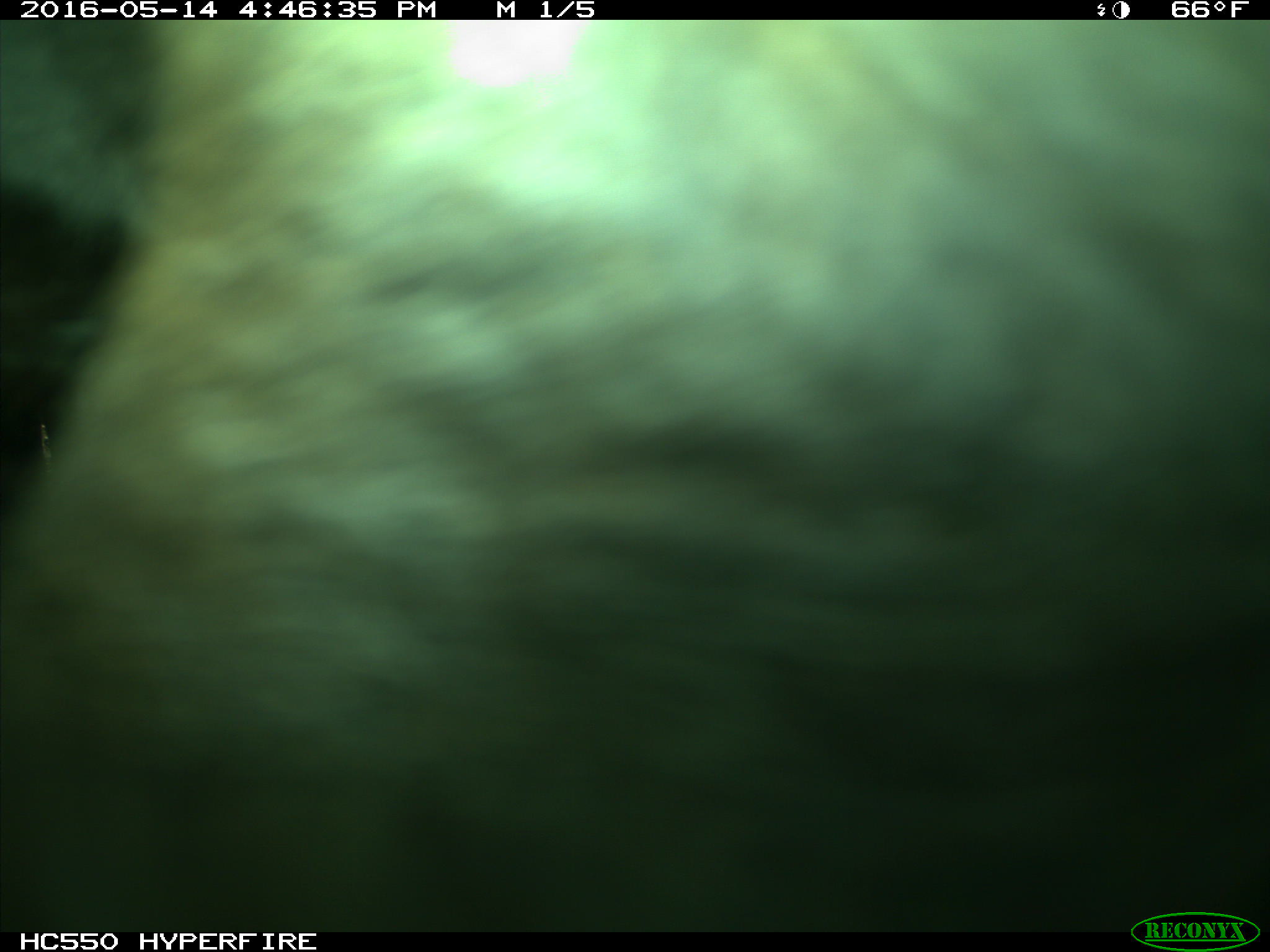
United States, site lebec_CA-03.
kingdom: Animalia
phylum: Chordata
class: Mammalia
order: Artiodactyla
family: Bovidae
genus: Bos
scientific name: Bos taurus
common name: domestic cow